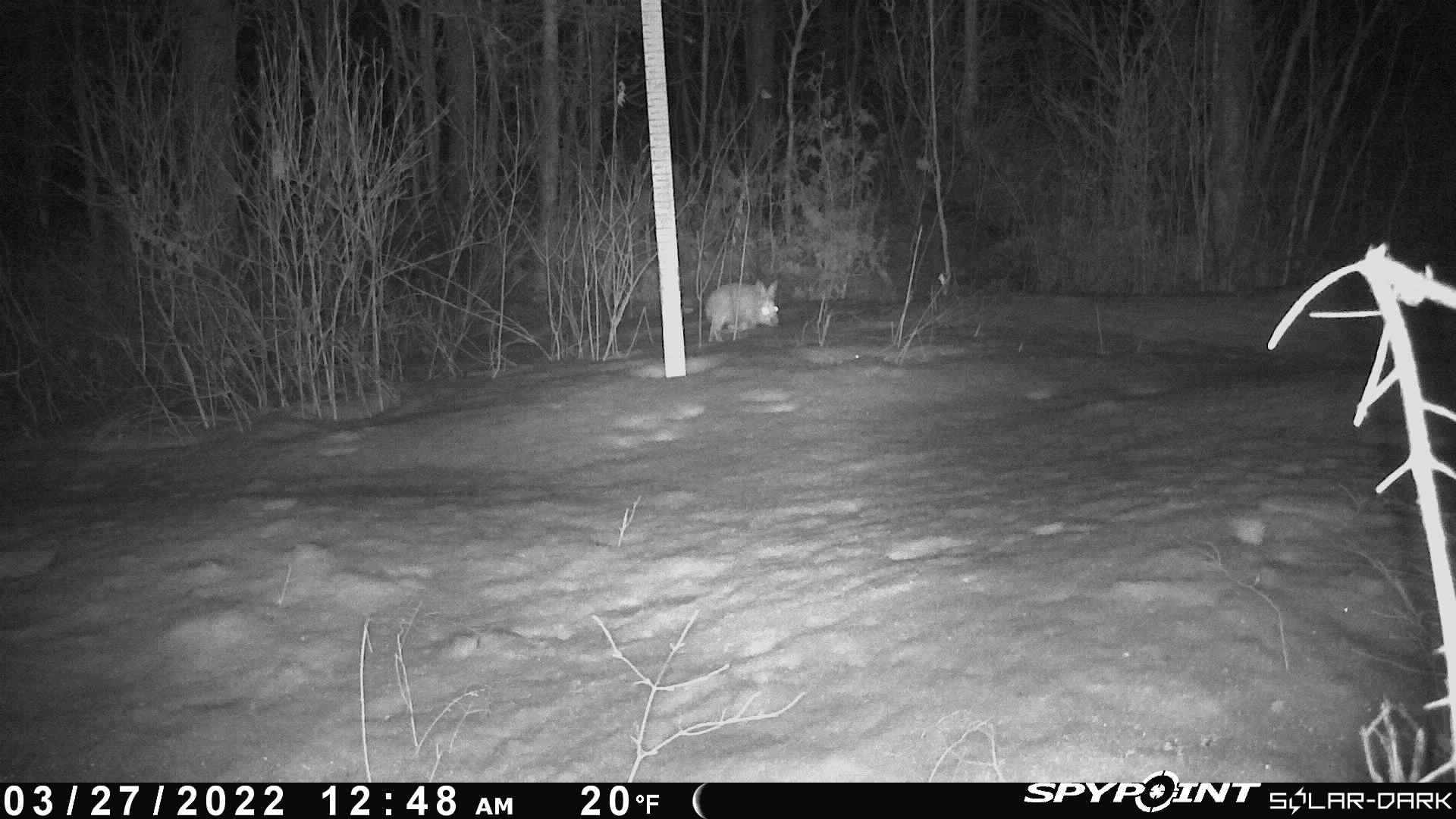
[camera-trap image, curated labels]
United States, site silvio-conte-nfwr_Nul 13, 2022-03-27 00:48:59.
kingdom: Animalia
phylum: Chordata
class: Mammalia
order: Lagomorpha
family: Leporidae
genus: Lepus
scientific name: Lepus americanus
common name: snowshoe hare